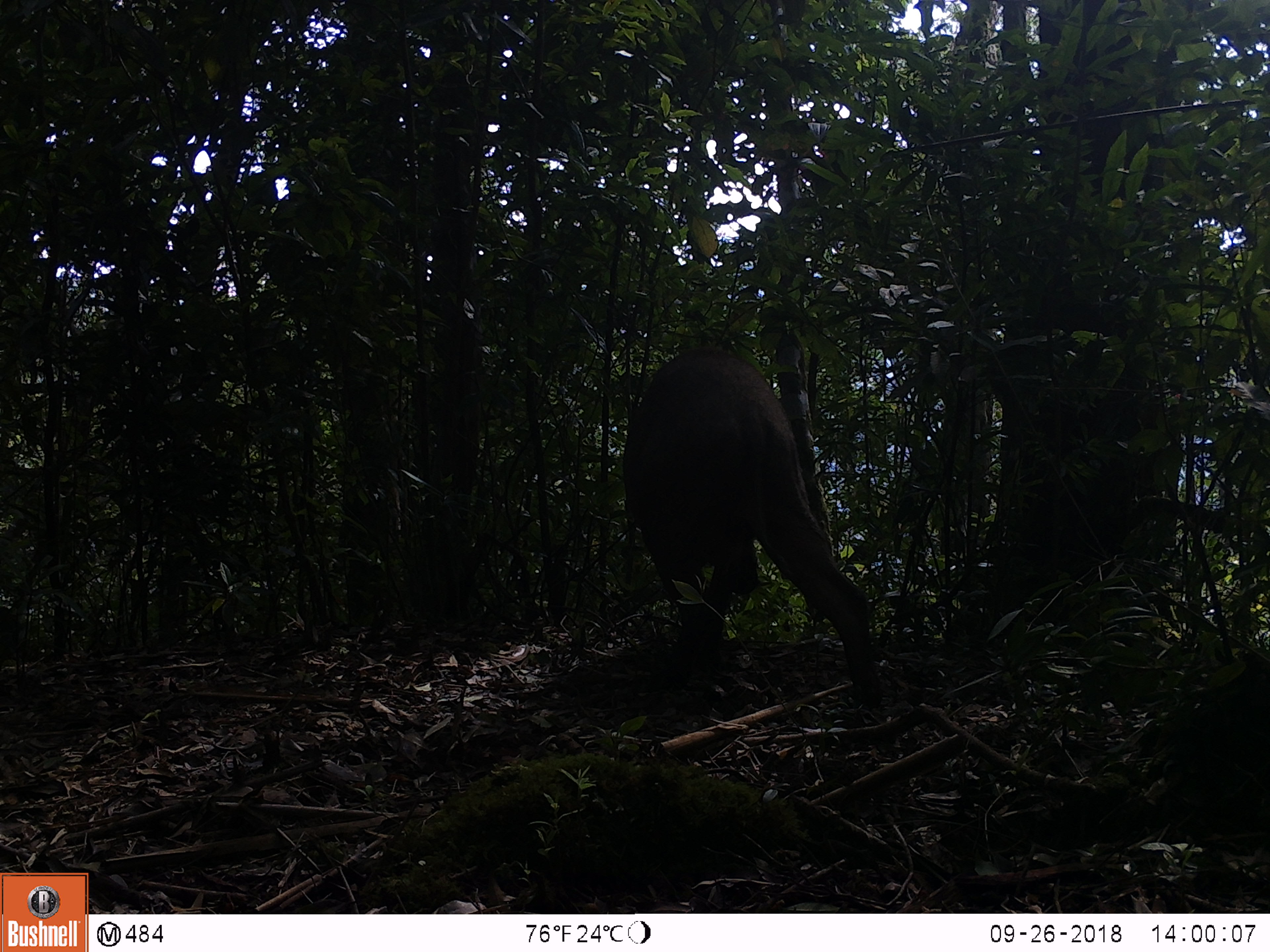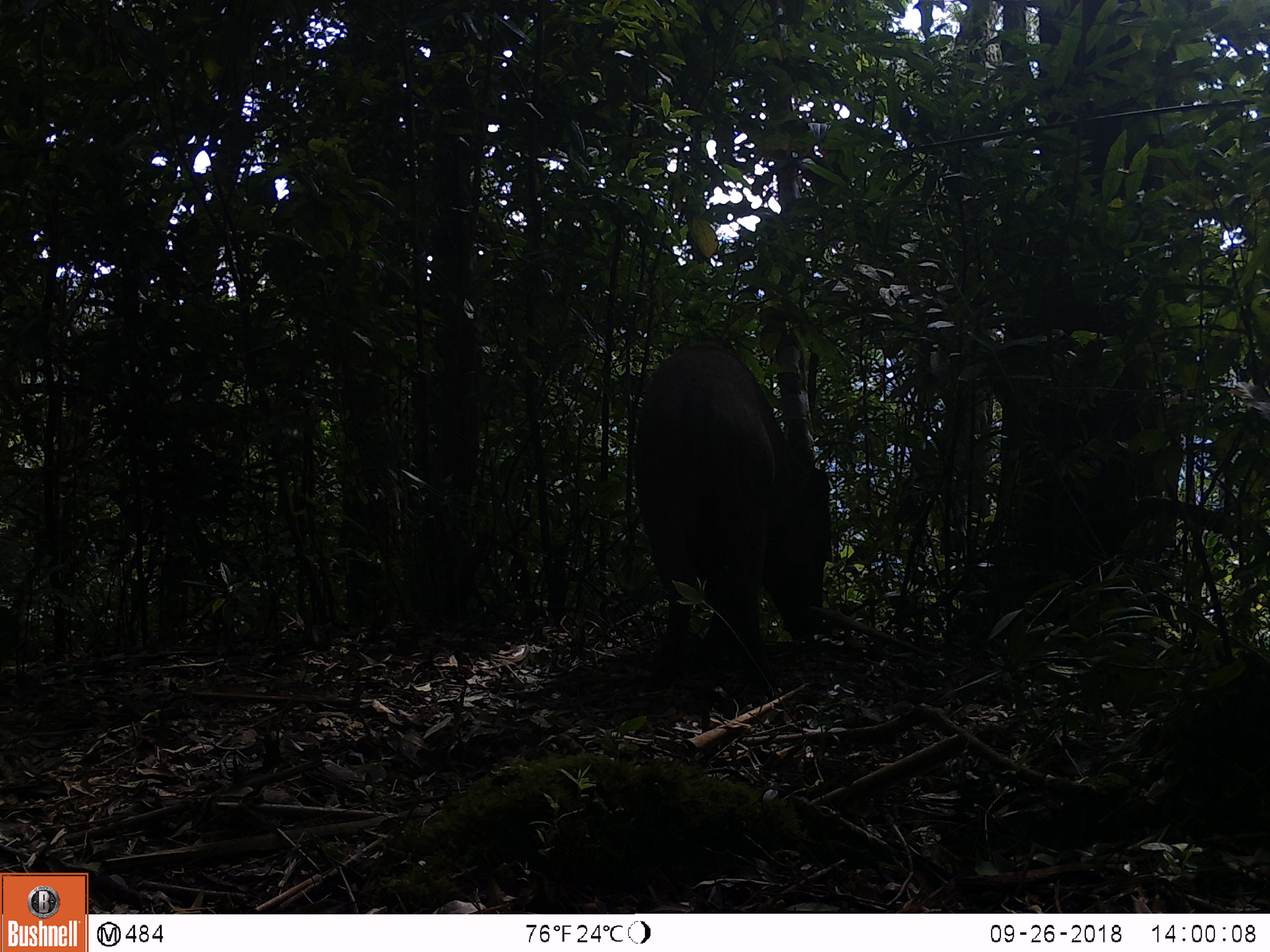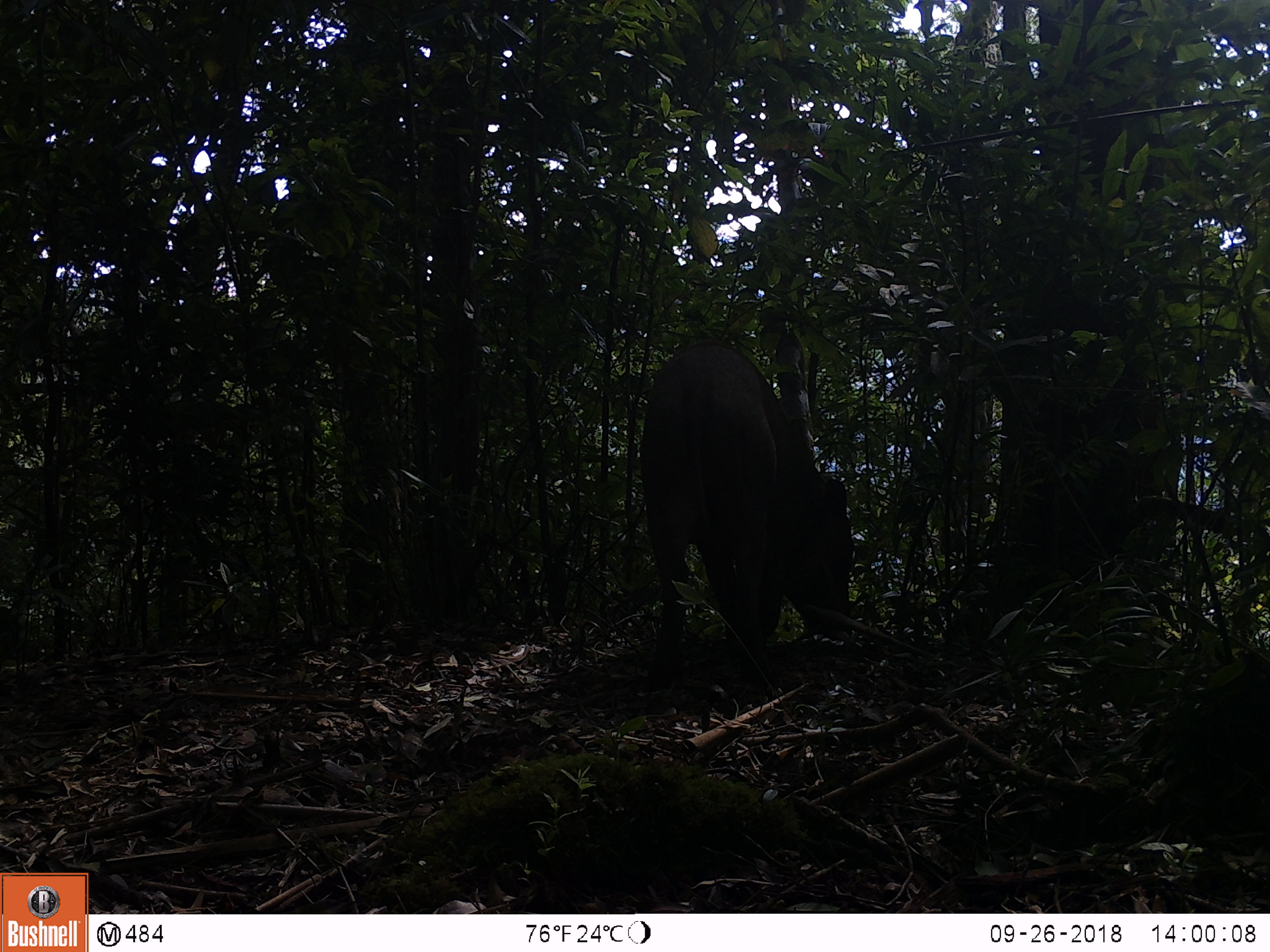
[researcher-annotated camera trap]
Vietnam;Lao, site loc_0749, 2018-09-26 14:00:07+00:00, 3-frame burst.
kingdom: Animalia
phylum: Chordata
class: Mammalia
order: Artiodactyla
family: Suidae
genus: Sus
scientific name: Sus scrofa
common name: eurasian wild pig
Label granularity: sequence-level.